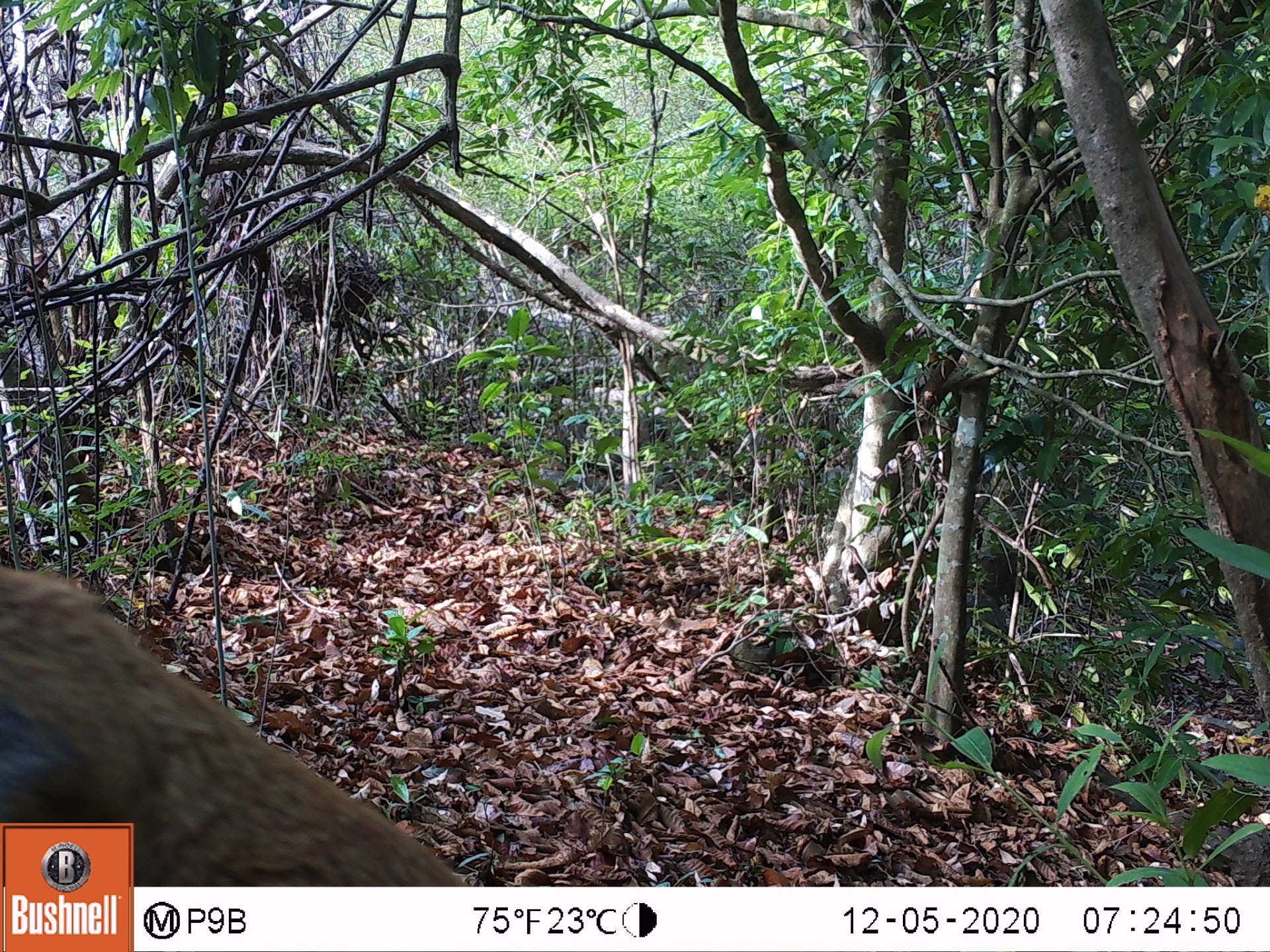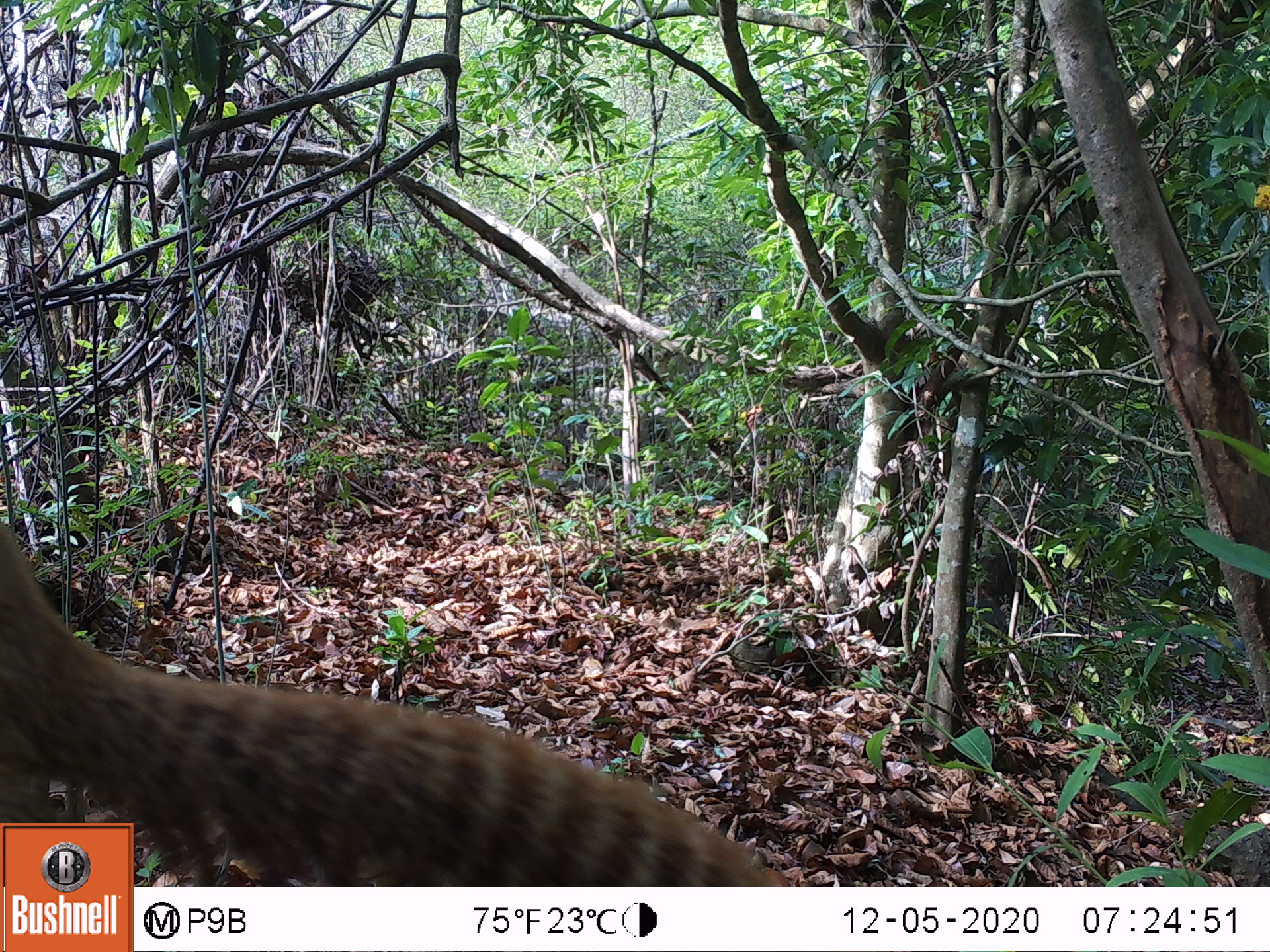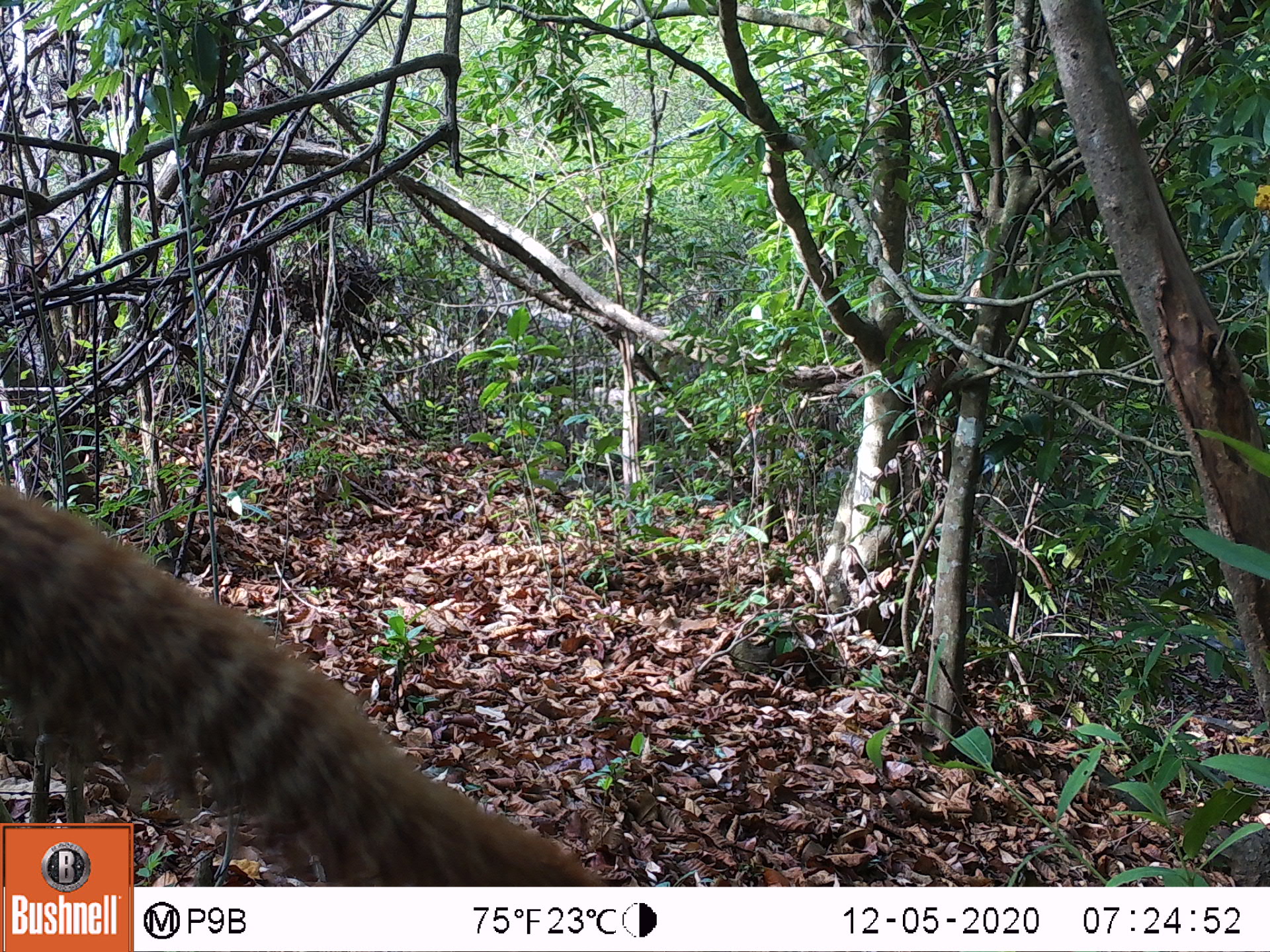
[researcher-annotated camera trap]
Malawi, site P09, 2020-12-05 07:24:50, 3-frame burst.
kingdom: Animalia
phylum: Chordata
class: Mammalia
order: Rodentia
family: Sciuridae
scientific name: Sciuridae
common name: squirrel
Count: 1.